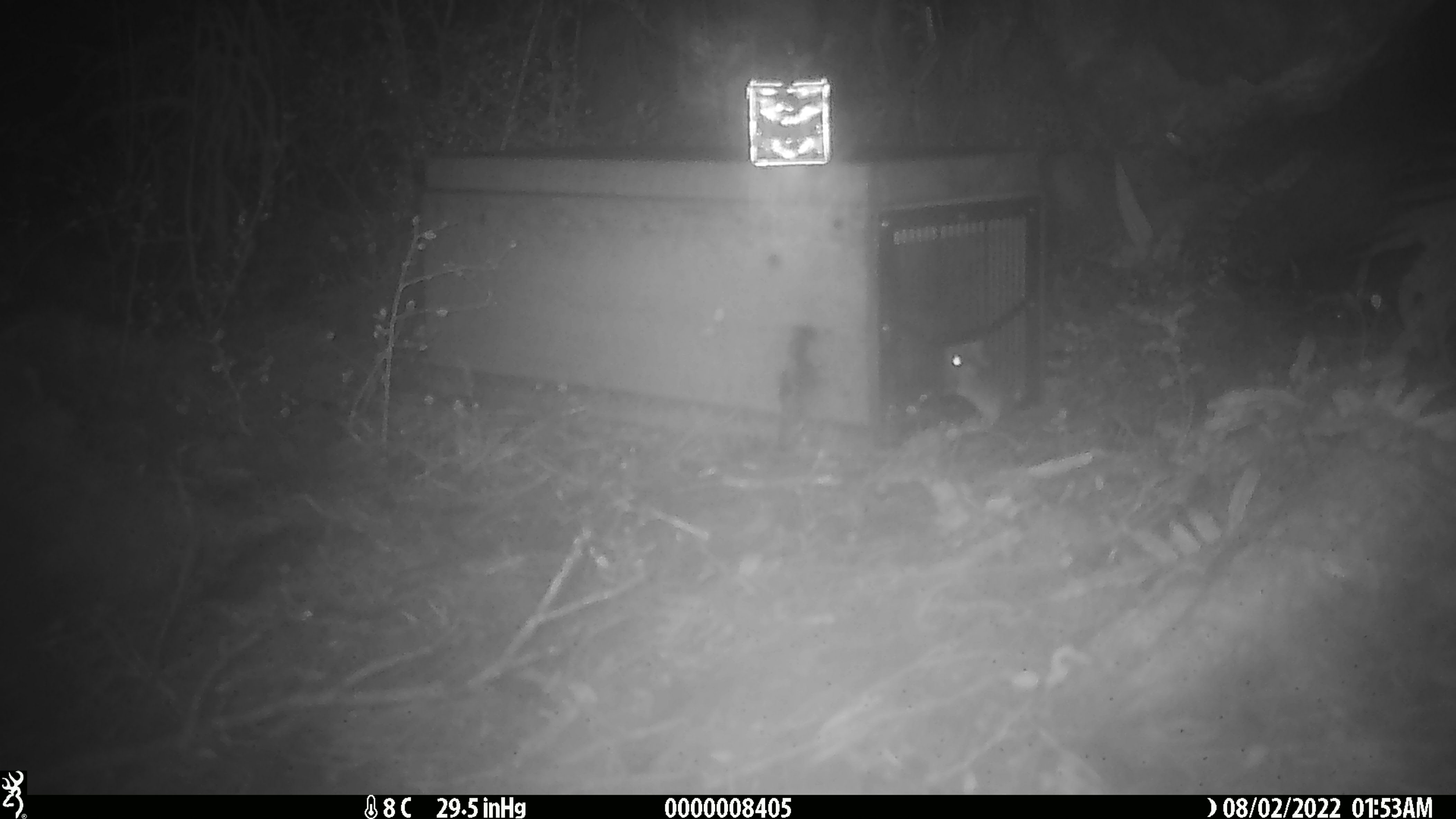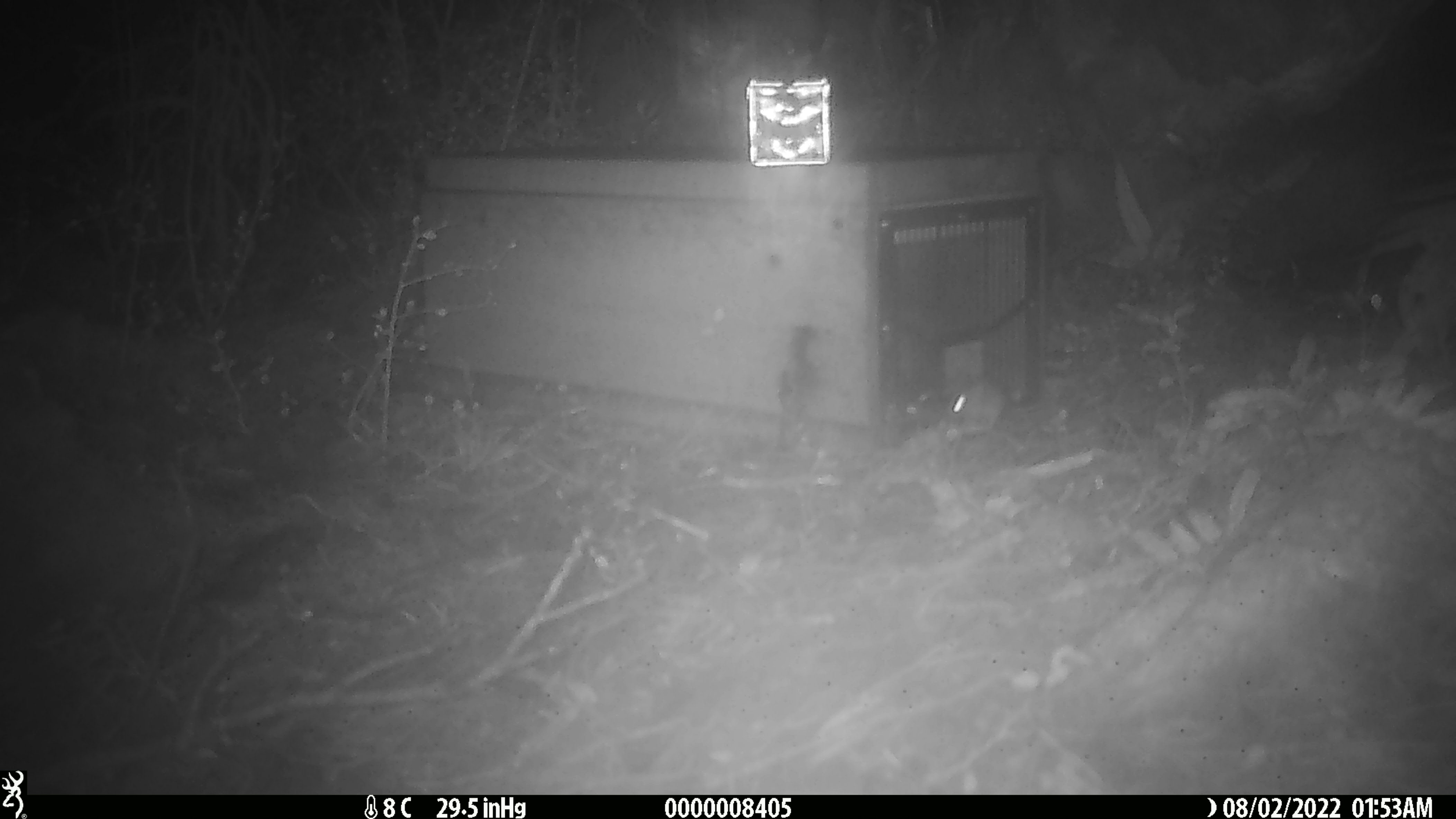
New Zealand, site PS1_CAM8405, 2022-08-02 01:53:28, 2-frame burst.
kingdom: Animalia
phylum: Chordata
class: Mammalia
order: Rodentia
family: Muridae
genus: Mus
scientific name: Mus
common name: mouse